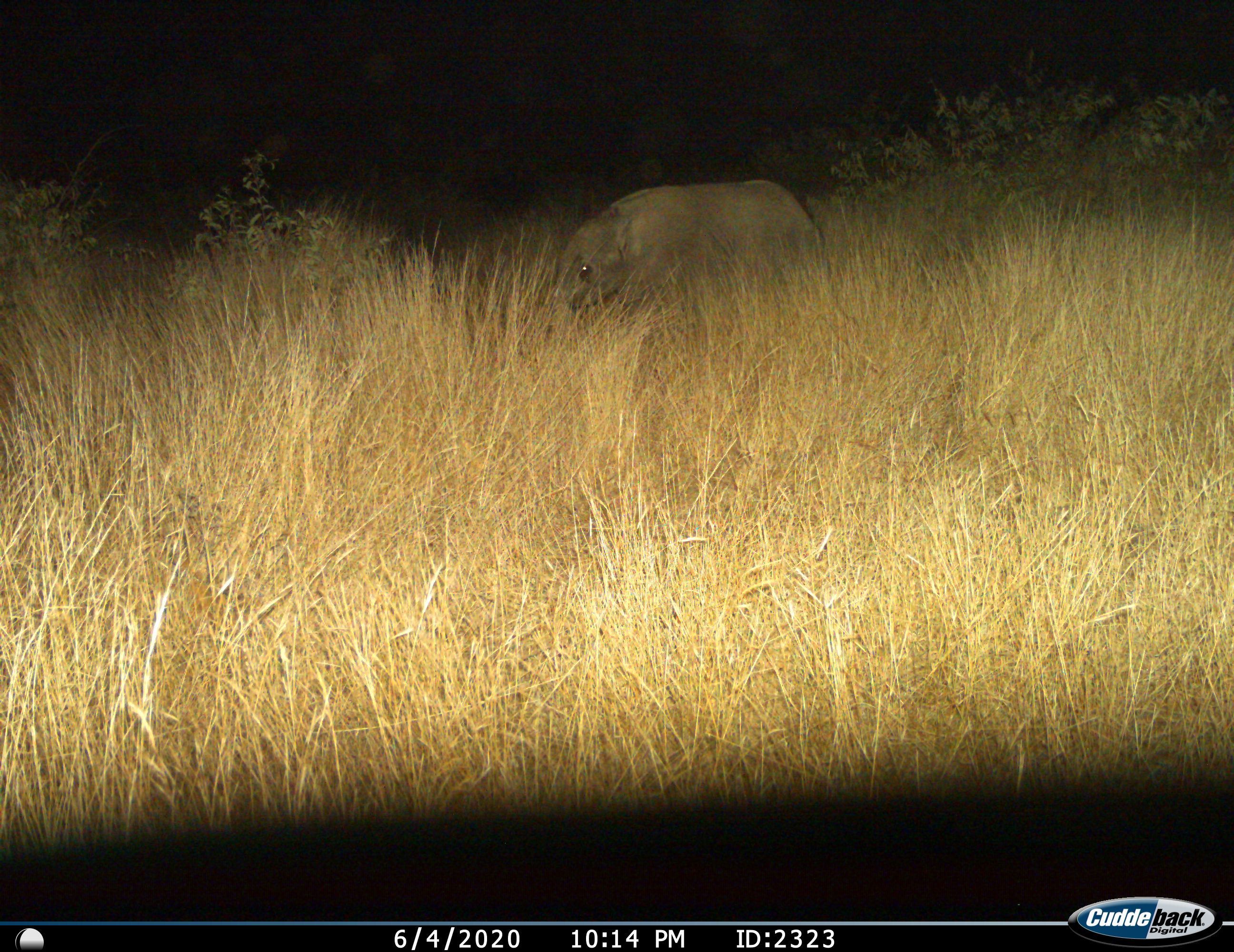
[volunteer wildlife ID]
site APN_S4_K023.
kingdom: Animalia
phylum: Chordata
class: Mammalia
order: Proboscidea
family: Elephantidae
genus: Loxodonta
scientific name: Loxodonta africana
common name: african bush elephant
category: elephant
Elephant (african bush elephant) (Loxodonta africana), count 1. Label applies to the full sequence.